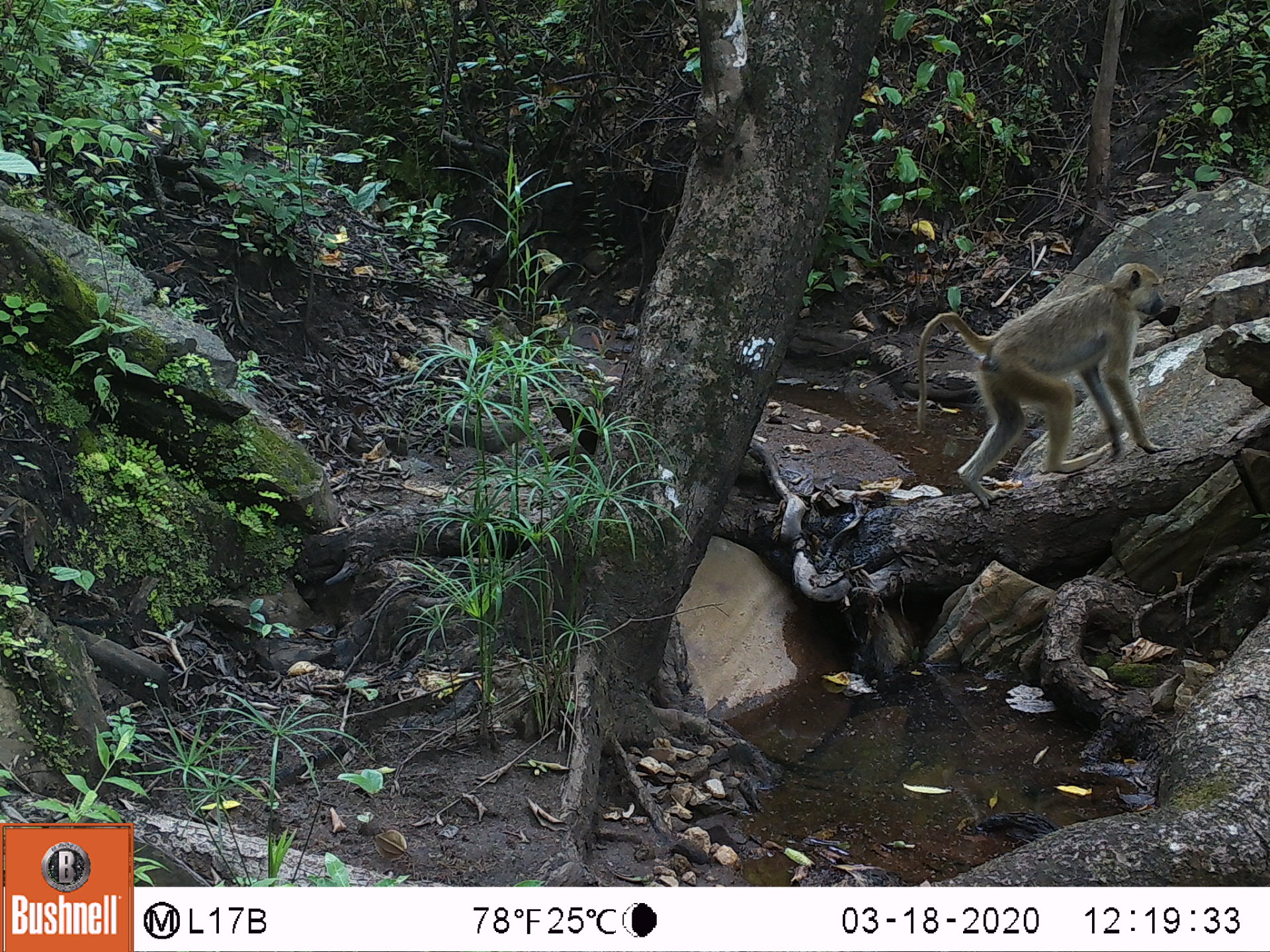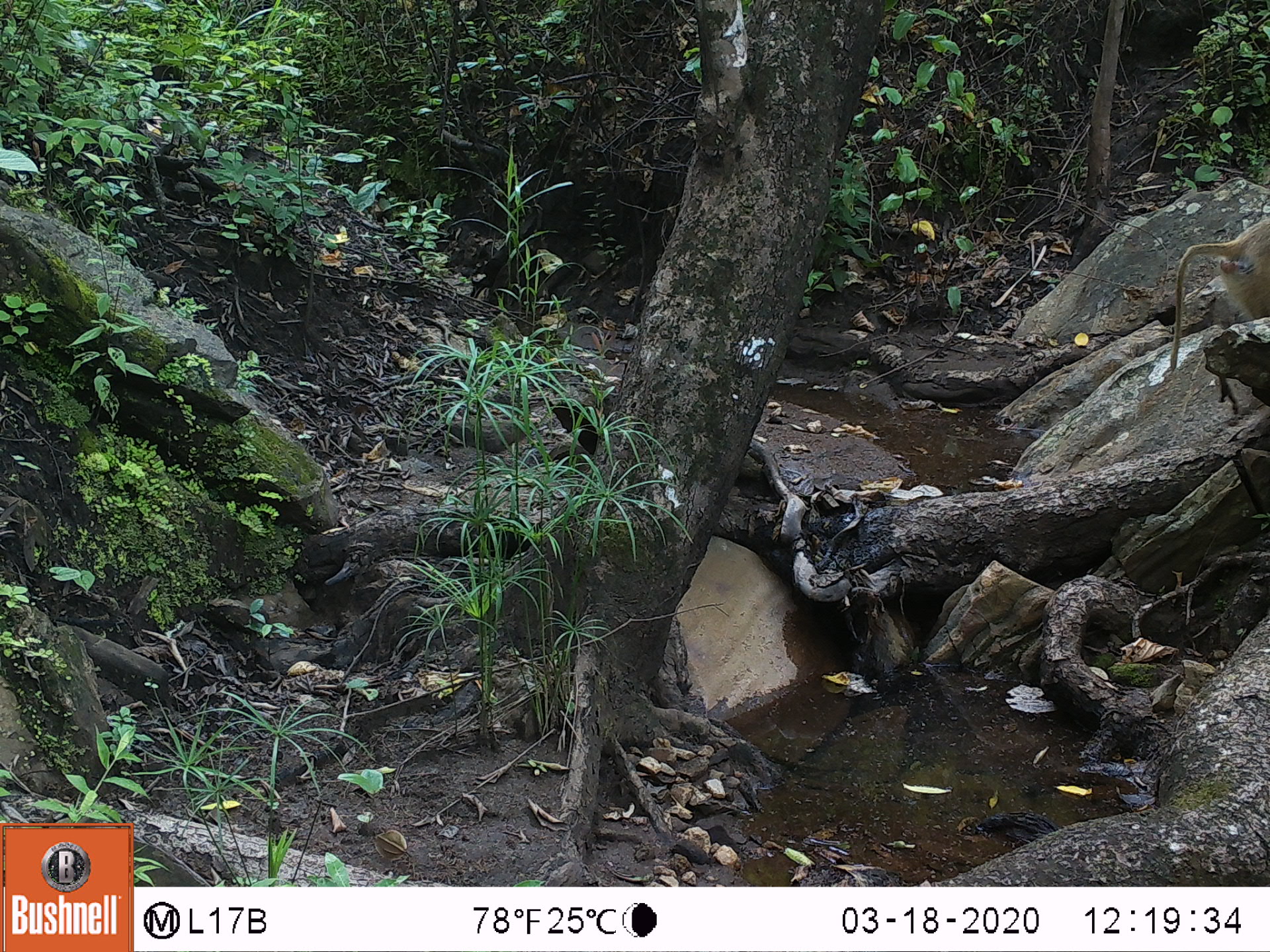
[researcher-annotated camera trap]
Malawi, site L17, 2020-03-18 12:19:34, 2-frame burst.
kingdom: Animalia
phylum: Chordata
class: Mammalia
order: Primates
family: Cercopithecidae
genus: Papio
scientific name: Papio cynocephalus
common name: yellow baboon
Yellow baboon (Papio cynocephalus), count 1.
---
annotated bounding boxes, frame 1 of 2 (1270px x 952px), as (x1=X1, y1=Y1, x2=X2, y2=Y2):
yellow baboon: (x1=905, y1=259, x2=1168, y2=511)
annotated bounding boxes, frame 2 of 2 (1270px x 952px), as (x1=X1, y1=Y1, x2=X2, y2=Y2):
yellow baboon: (x1=1162, y1=212, x2=1262, y2=374)